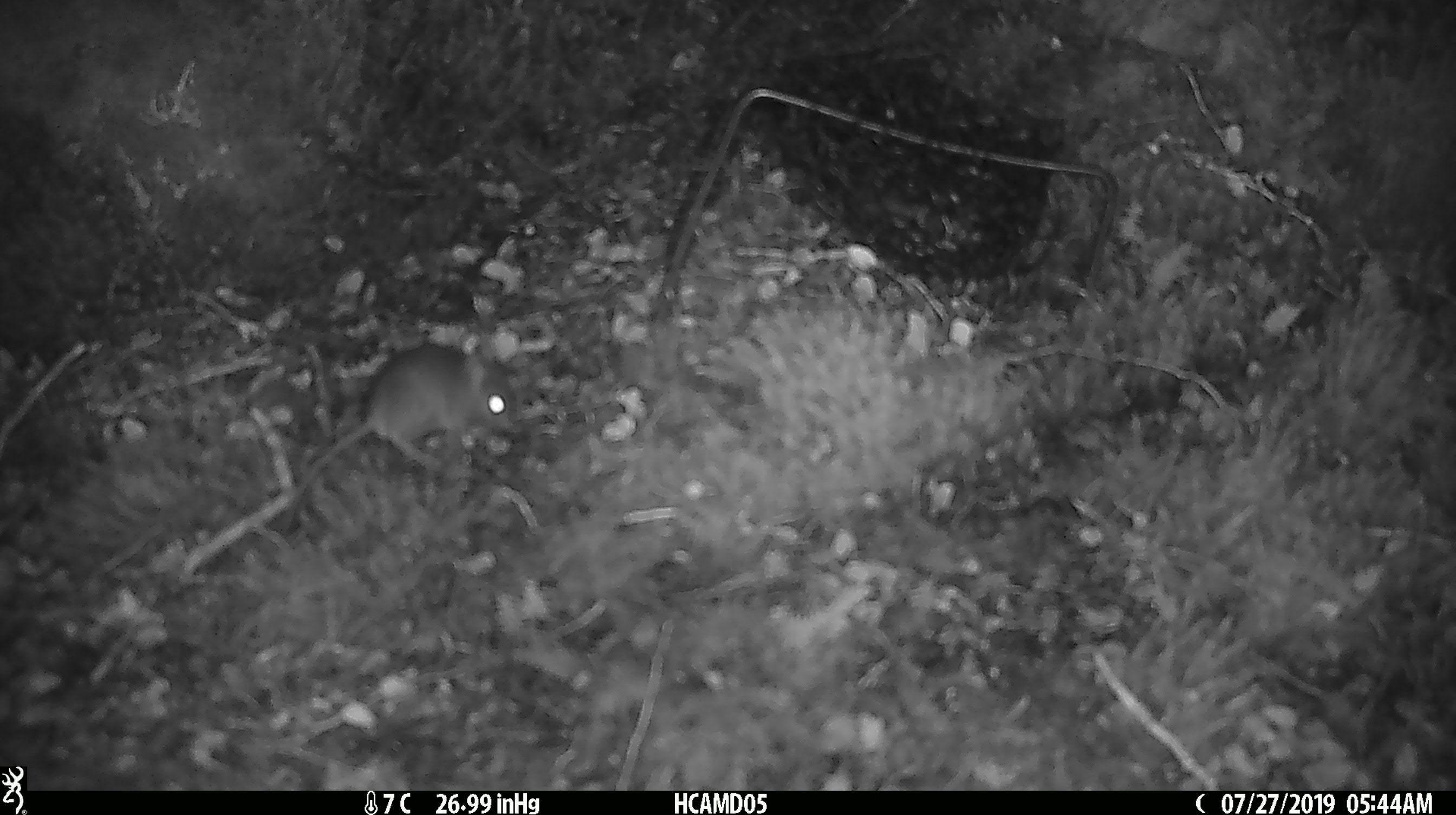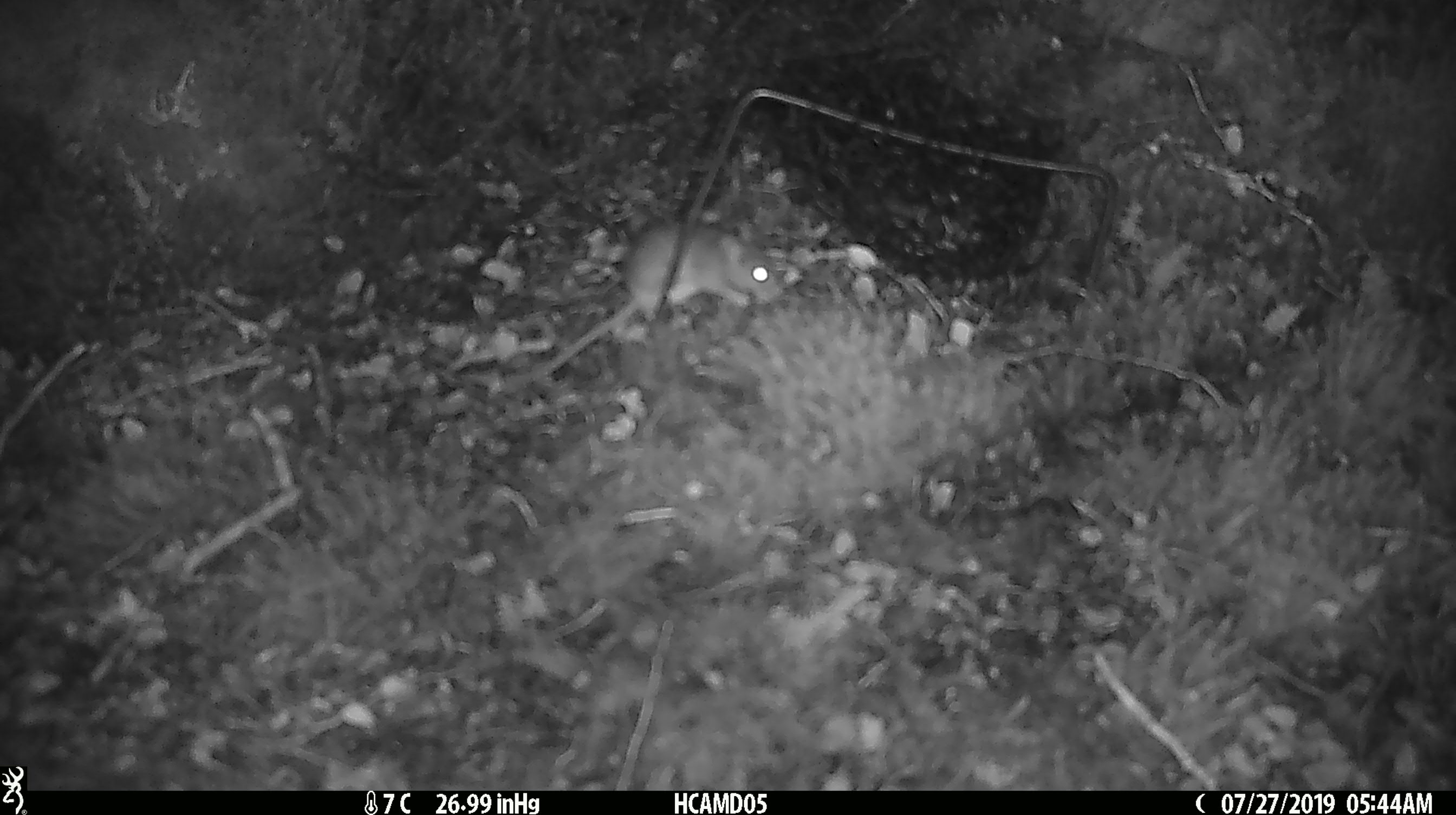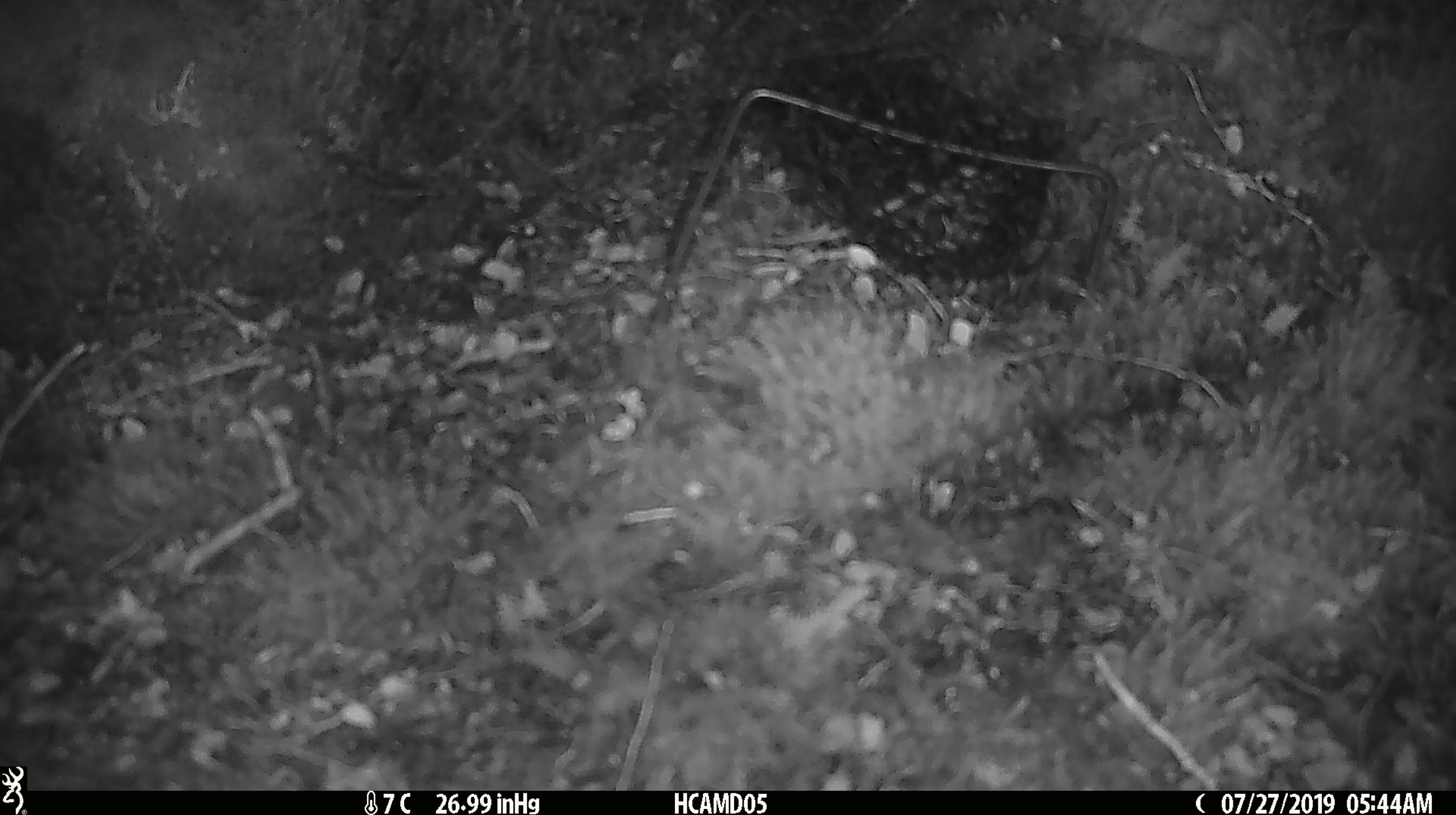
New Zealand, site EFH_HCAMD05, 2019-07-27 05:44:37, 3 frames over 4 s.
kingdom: Animalia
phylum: Chordata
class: Mammalia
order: Rodentia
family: Muridae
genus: Mus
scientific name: Mus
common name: mouse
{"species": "mouse (Mus)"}